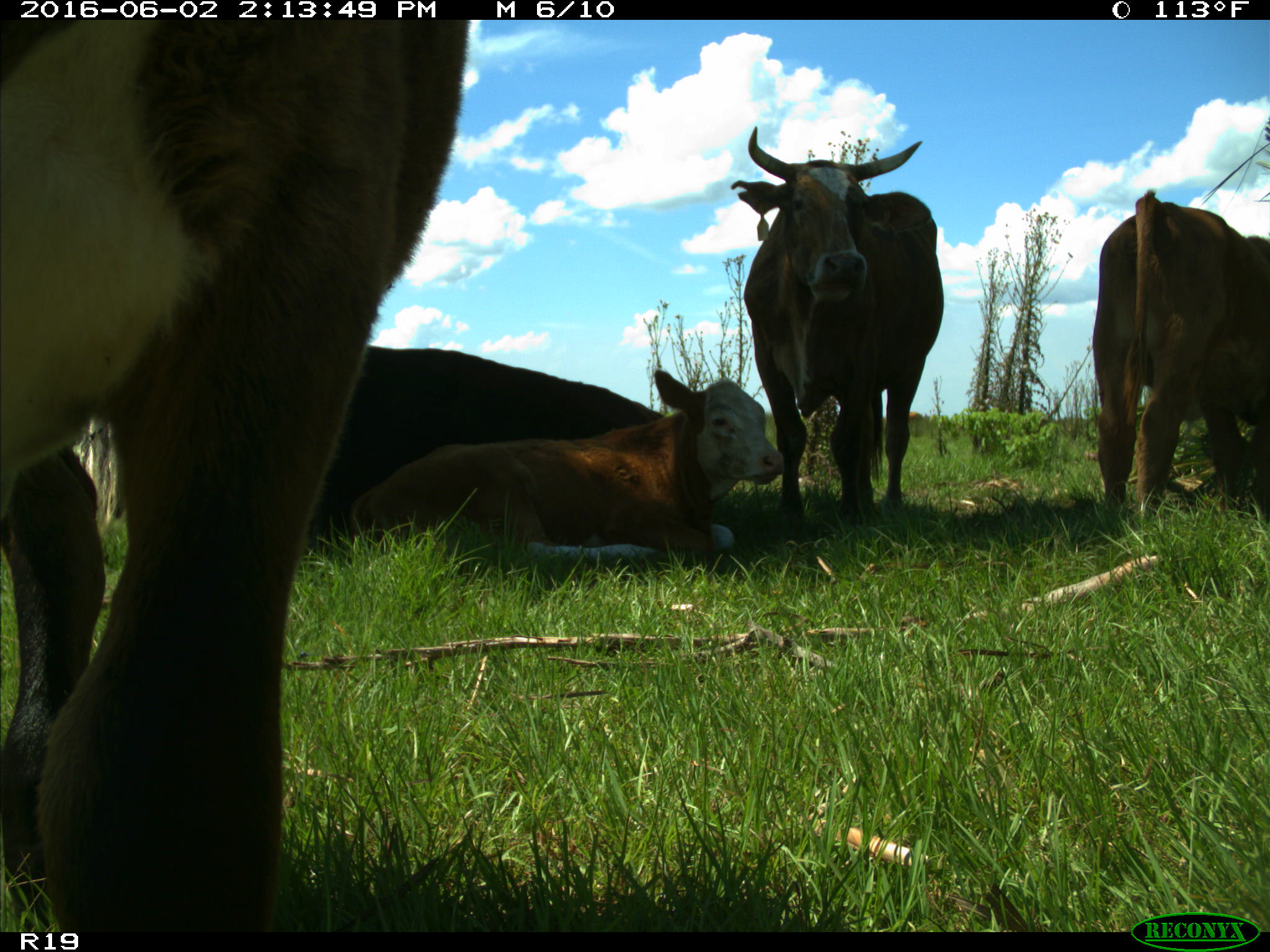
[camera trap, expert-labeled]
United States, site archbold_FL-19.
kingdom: Animalia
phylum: Chordata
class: Mammalia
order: Artiodactyla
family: Bovidae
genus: Bos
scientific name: Bos taurus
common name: domestic cow